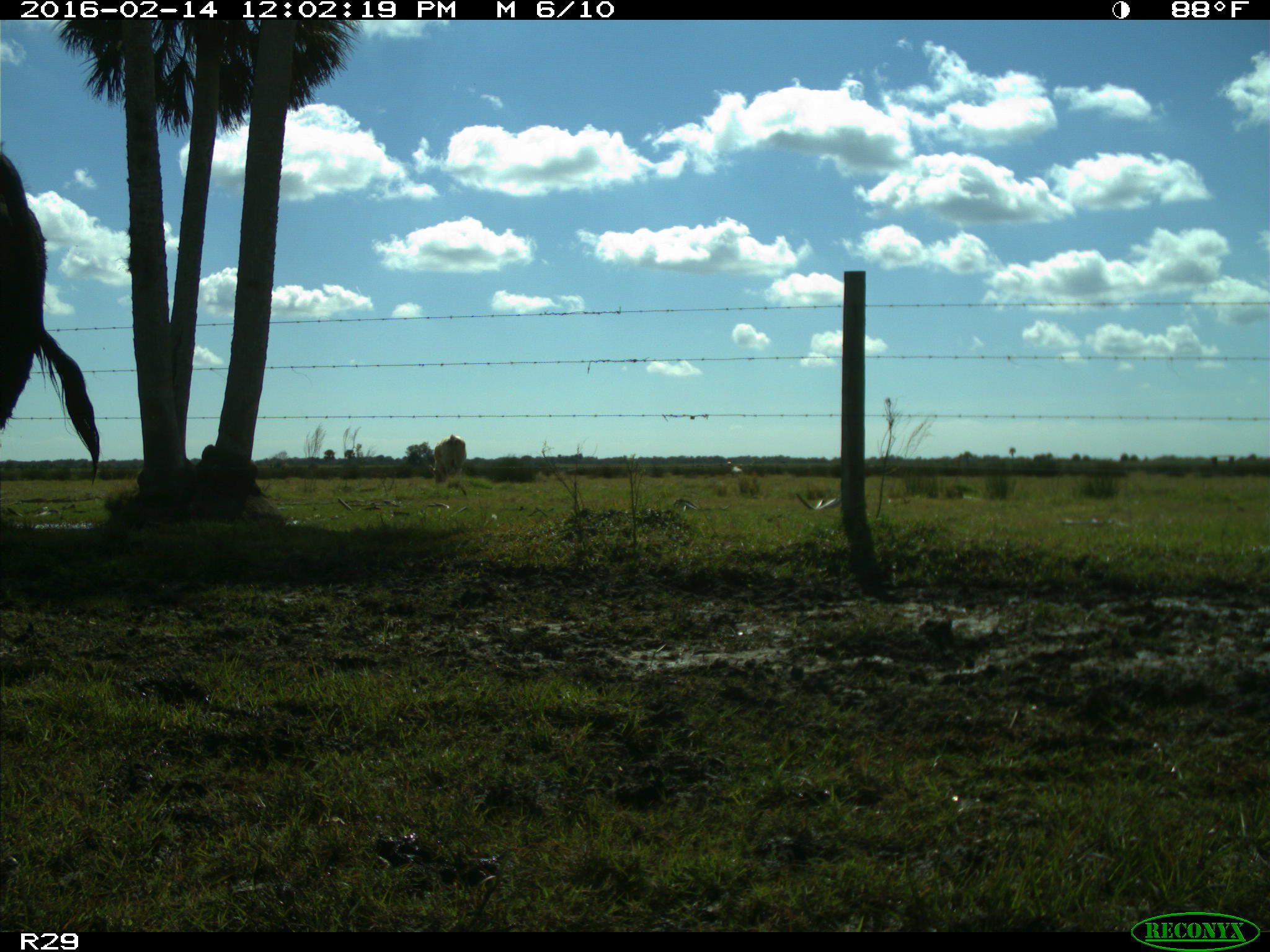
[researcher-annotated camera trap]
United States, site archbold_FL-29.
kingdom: Animalia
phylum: Chordata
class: Mammalia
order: Artiodactyla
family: Bovidae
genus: Bos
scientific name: Bos taurus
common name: domestic cow